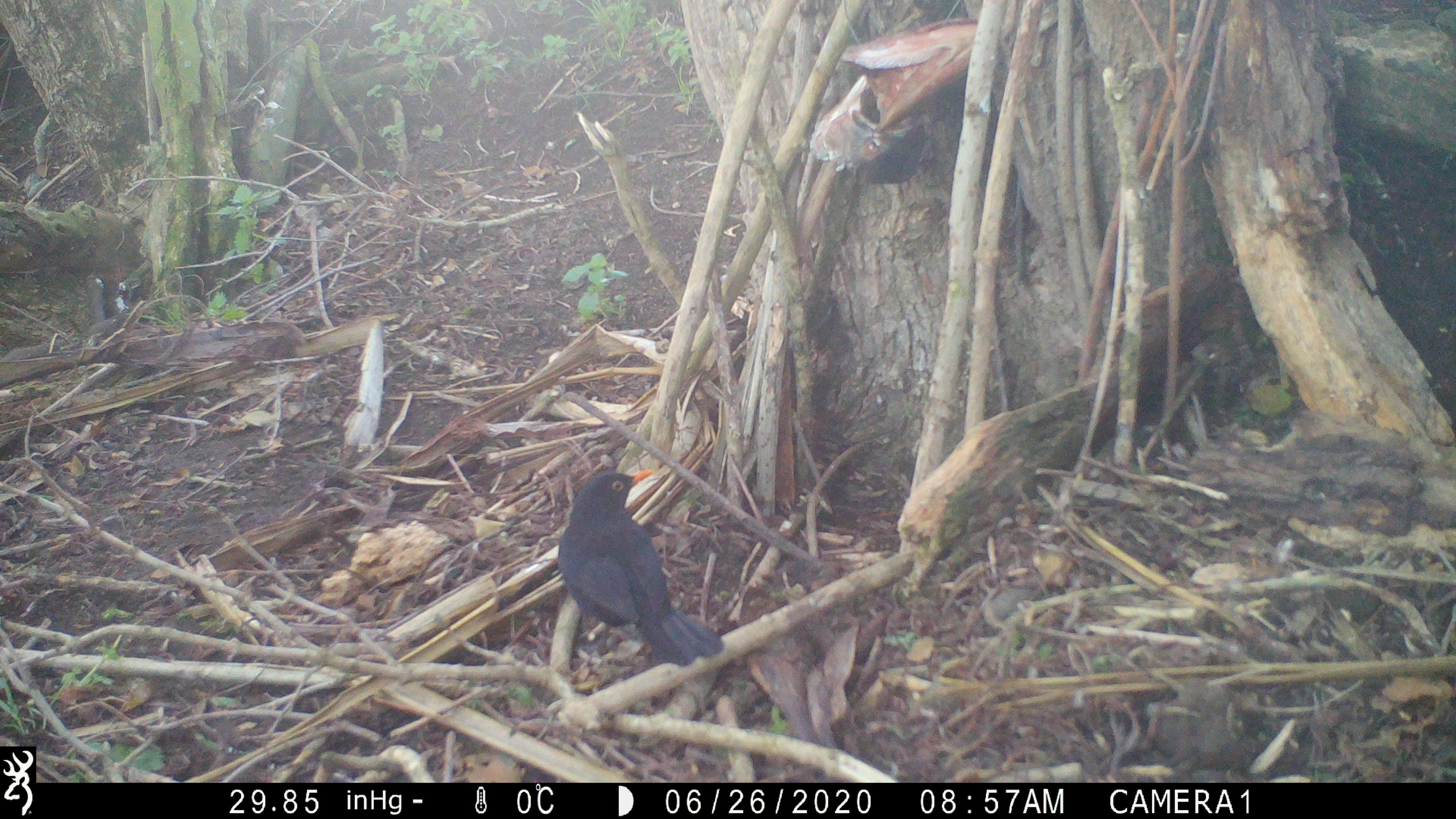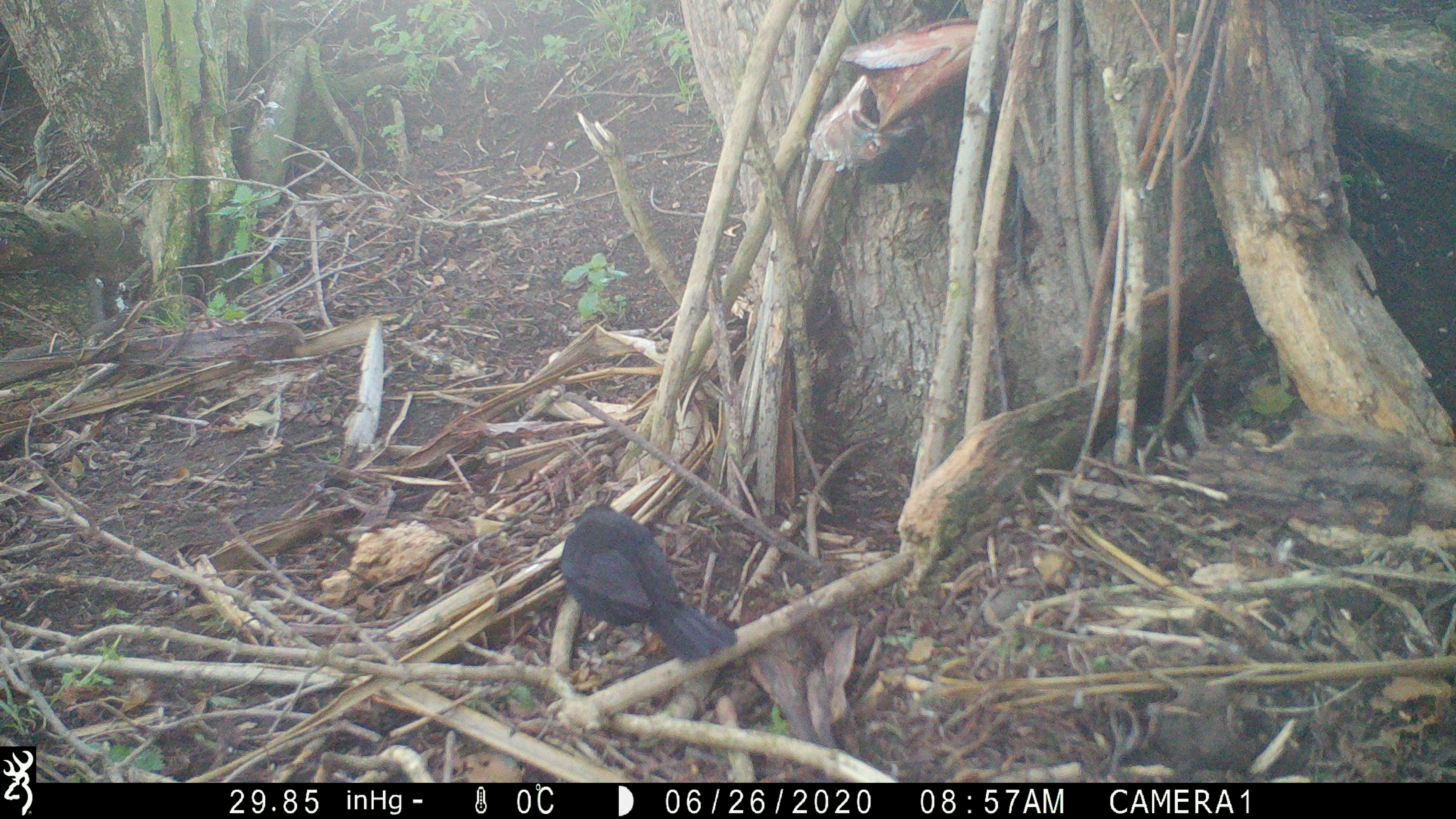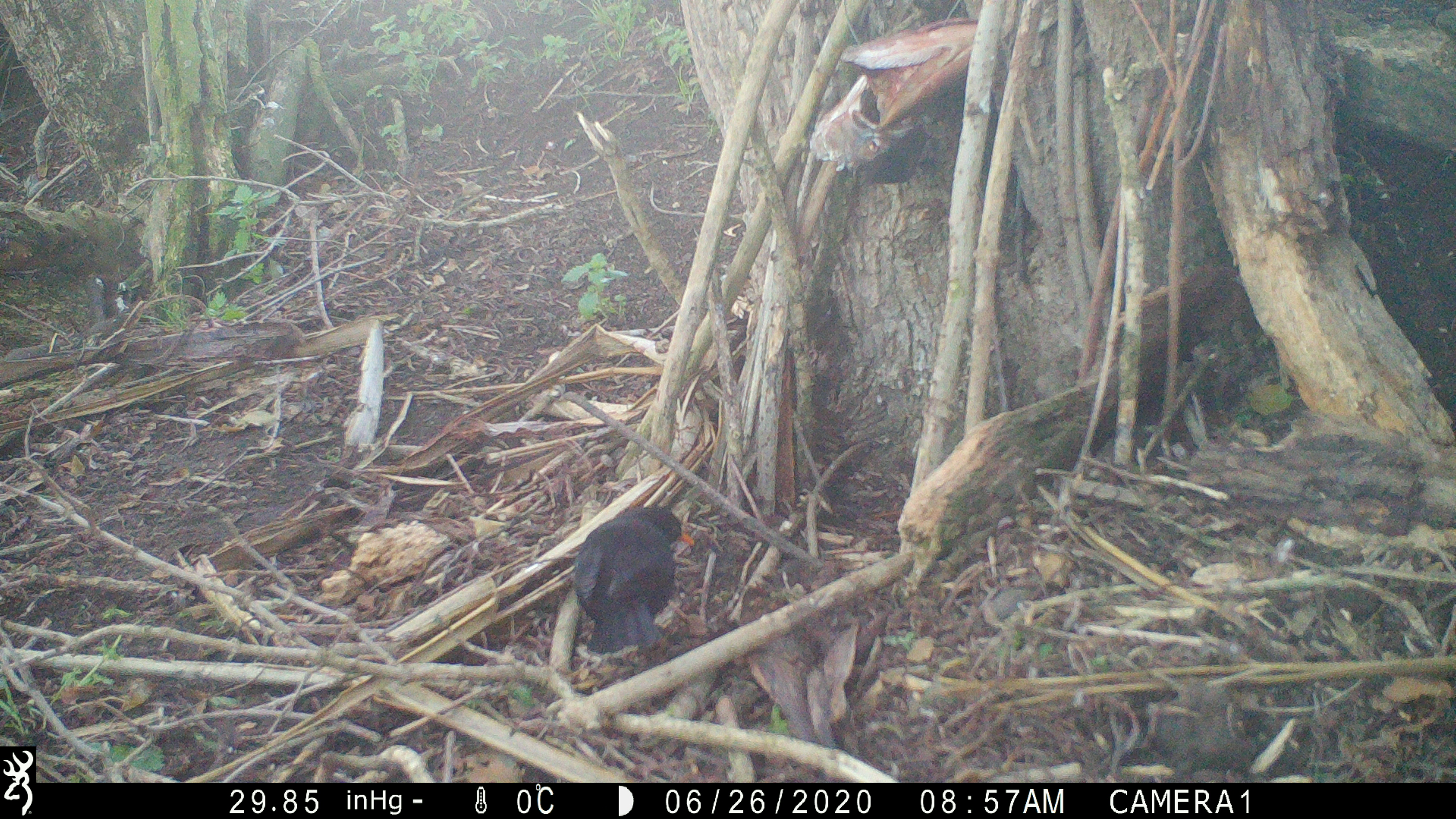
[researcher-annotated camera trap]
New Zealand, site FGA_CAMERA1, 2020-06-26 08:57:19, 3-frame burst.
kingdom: Animalia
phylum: Chordata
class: Aves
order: Passeriformes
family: Turdidae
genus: Turdus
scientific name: Turdus merula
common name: eurasian blackbird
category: blackbird